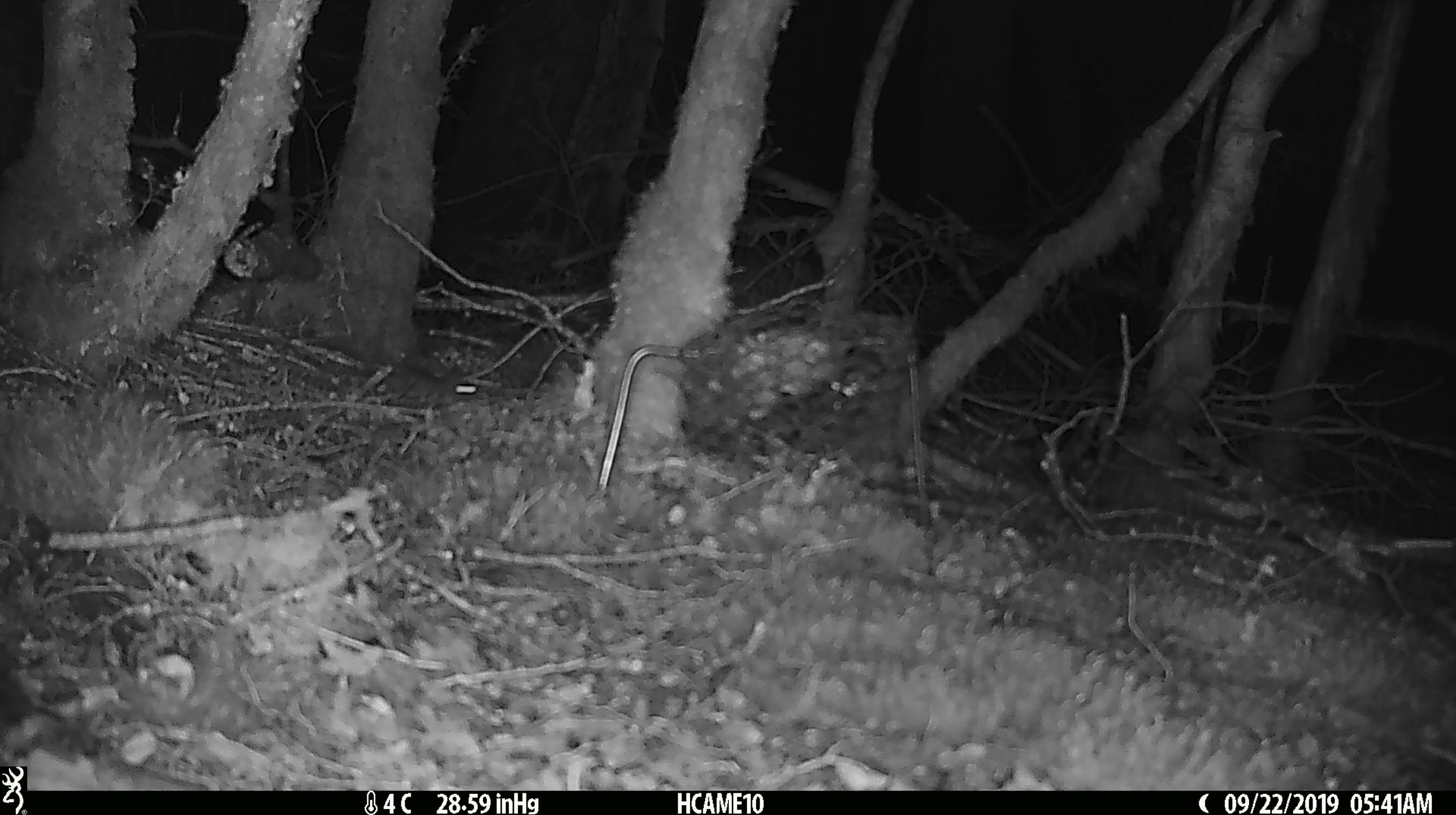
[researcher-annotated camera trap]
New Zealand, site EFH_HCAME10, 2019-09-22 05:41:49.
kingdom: Animalia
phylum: Chordata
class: Mammalia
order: Rodentia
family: Muridae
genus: Mus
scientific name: Mus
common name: mouse